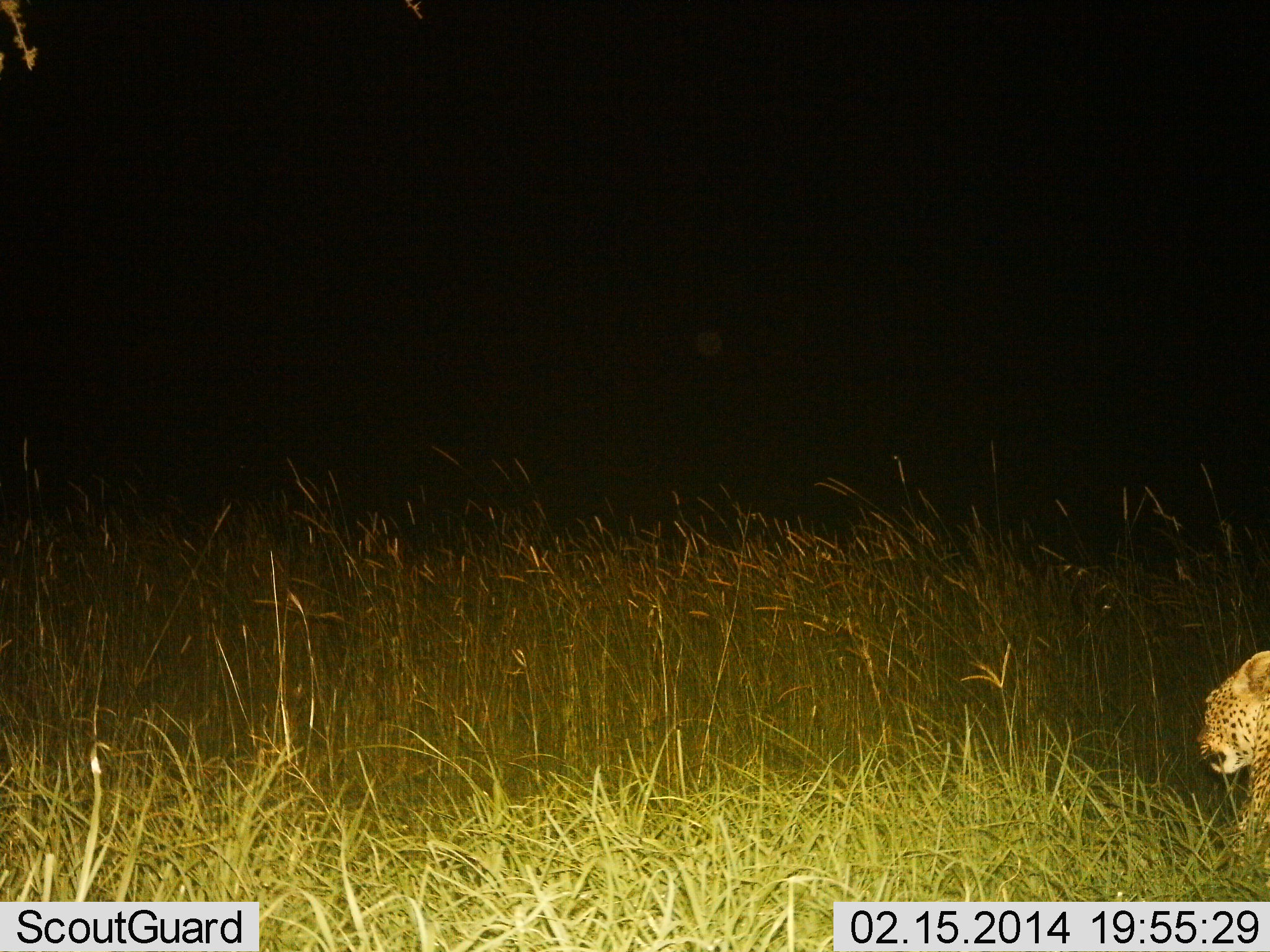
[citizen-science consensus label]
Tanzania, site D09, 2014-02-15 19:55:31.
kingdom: Animalia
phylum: Chordata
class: Mammalia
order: Carnivora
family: Felidae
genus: Panthera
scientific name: Panthera pardus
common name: leopard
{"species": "leopard (Panthera pardus)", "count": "1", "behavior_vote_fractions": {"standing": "20%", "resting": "0%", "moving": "80%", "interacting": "0%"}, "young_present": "0%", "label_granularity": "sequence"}